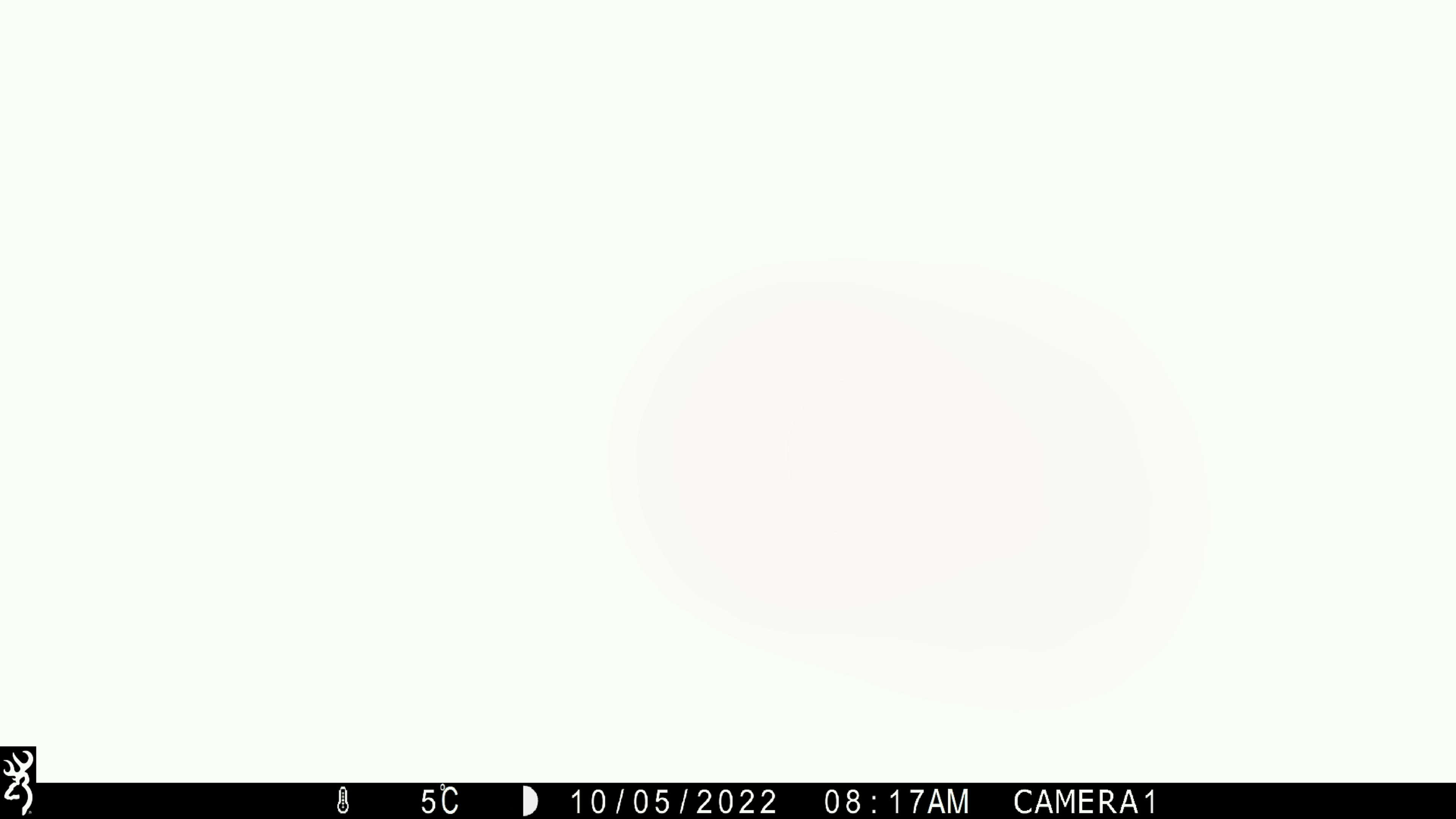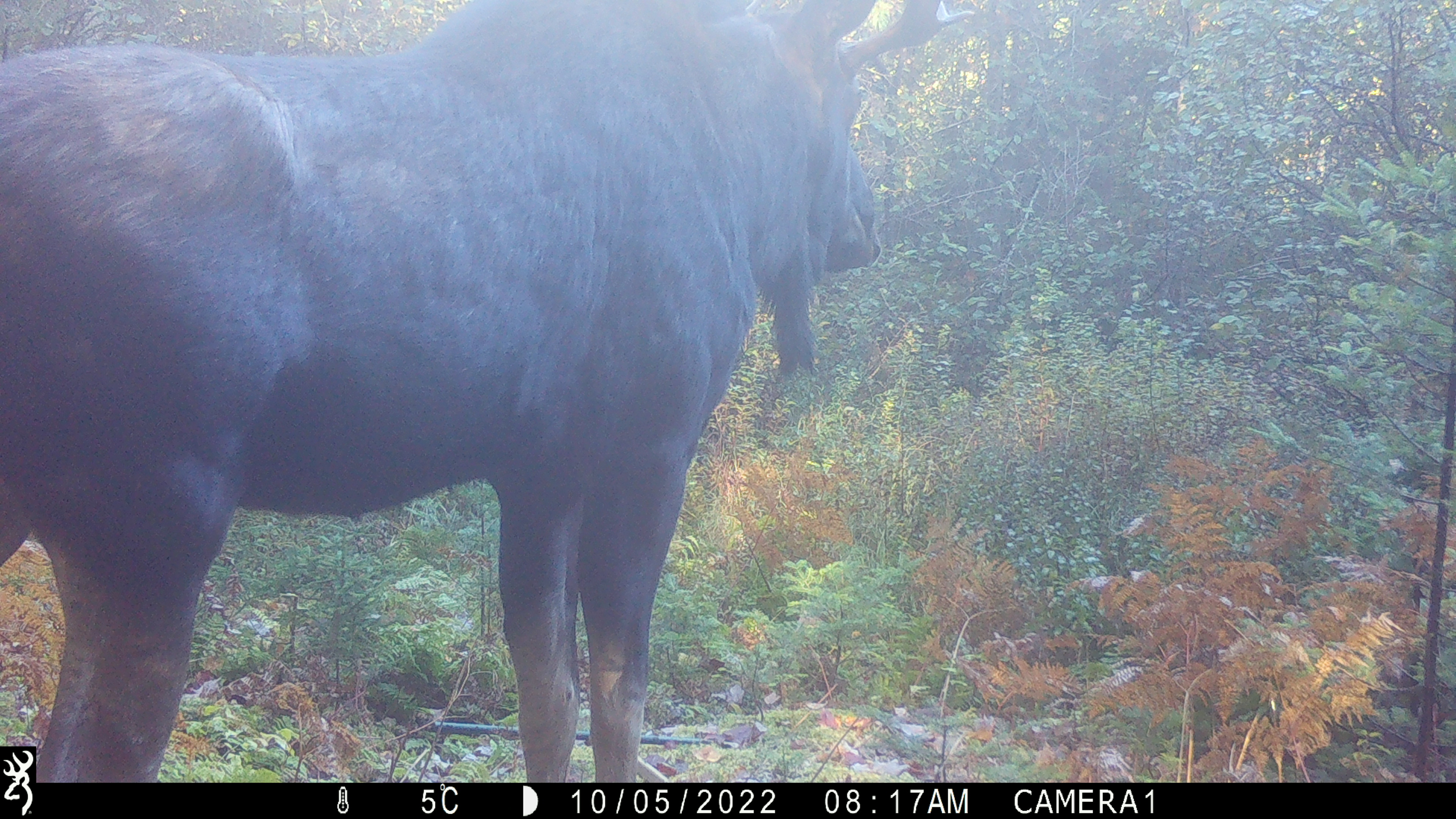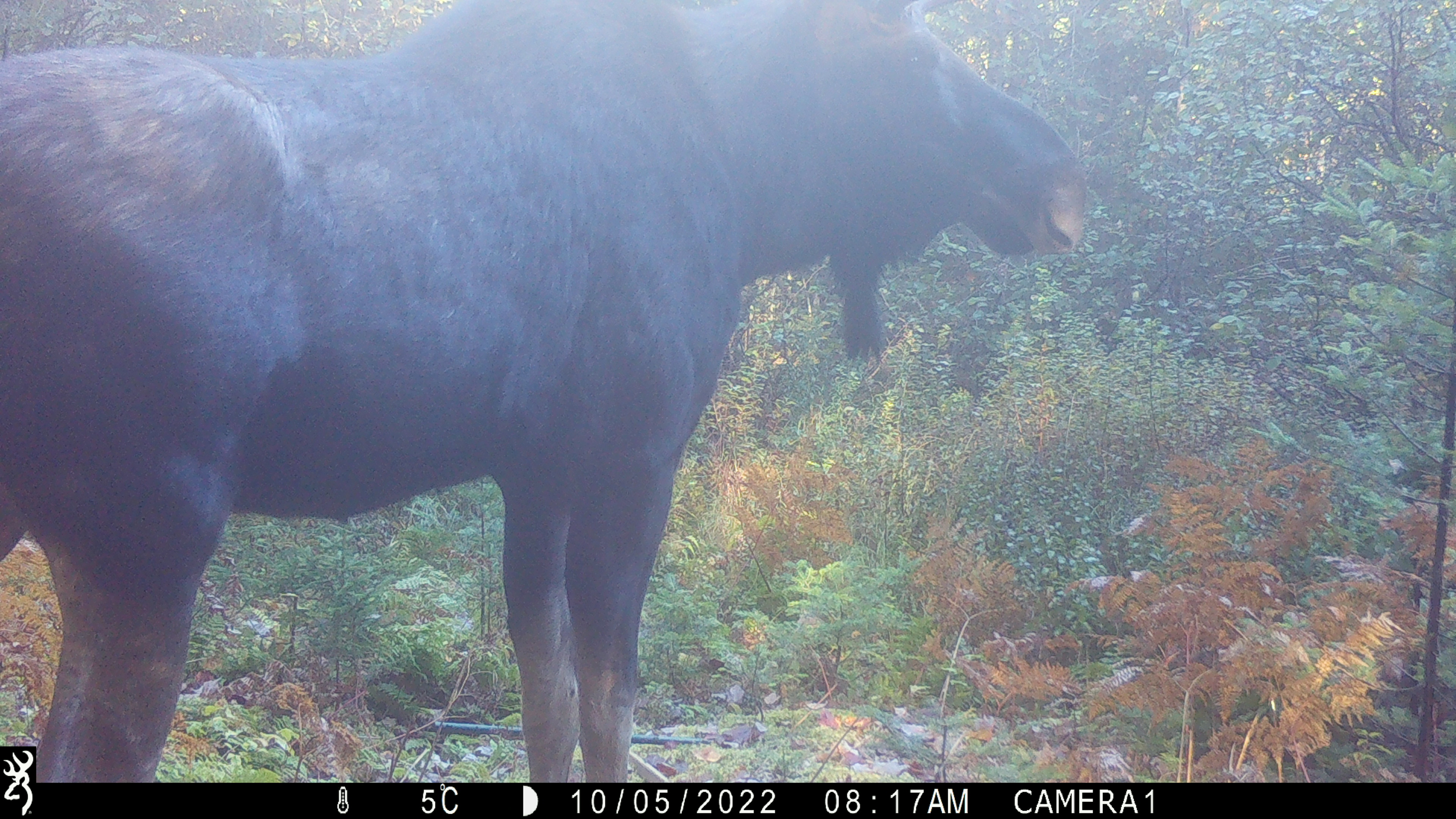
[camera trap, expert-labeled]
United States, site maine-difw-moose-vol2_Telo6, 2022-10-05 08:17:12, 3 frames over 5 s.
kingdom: Animalia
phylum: Chordata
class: Mammalia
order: Artiodactyla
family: Cervidae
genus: Alces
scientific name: Alces alces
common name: moose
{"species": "moose (Alces alces)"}